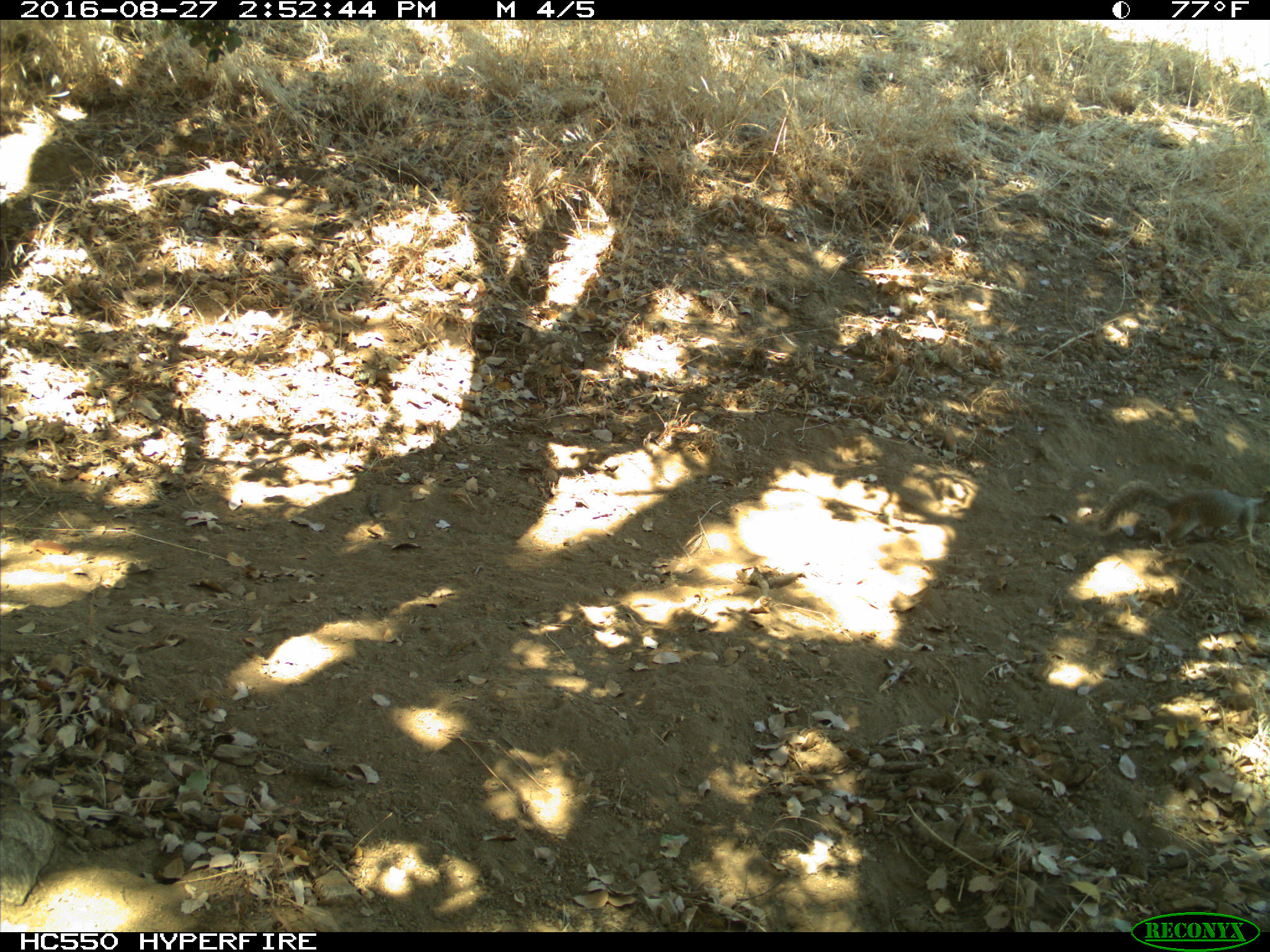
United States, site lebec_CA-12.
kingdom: Animalia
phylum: Chordata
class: Mammalia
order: Rodentia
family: Sciuridae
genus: Otospermophilus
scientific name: Otospermophilus beecheyi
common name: california ground squirrel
Otospermophilus beecheyi (california ground squirrel).